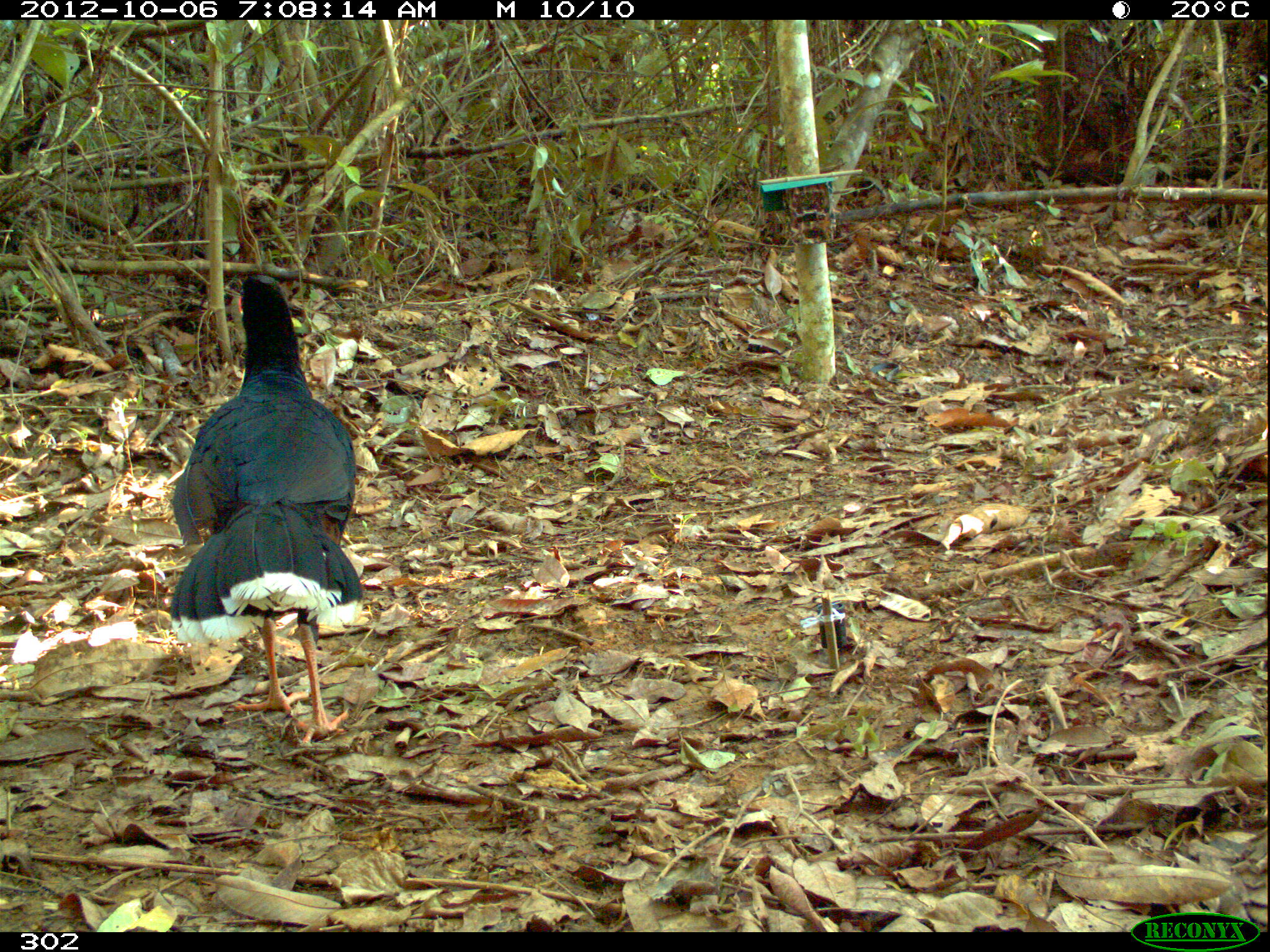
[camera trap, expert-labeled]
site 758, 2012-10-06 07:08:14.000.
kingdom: Animalia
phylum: Chordata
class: Aves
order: Galliformes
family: Cracidae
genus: Mitu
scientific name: Mitu tuberosum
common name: razor-billed curassow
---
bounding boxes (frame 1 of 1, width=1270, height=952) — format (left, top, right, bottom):
mitu tuberosum: (166, 274, 360, 746)